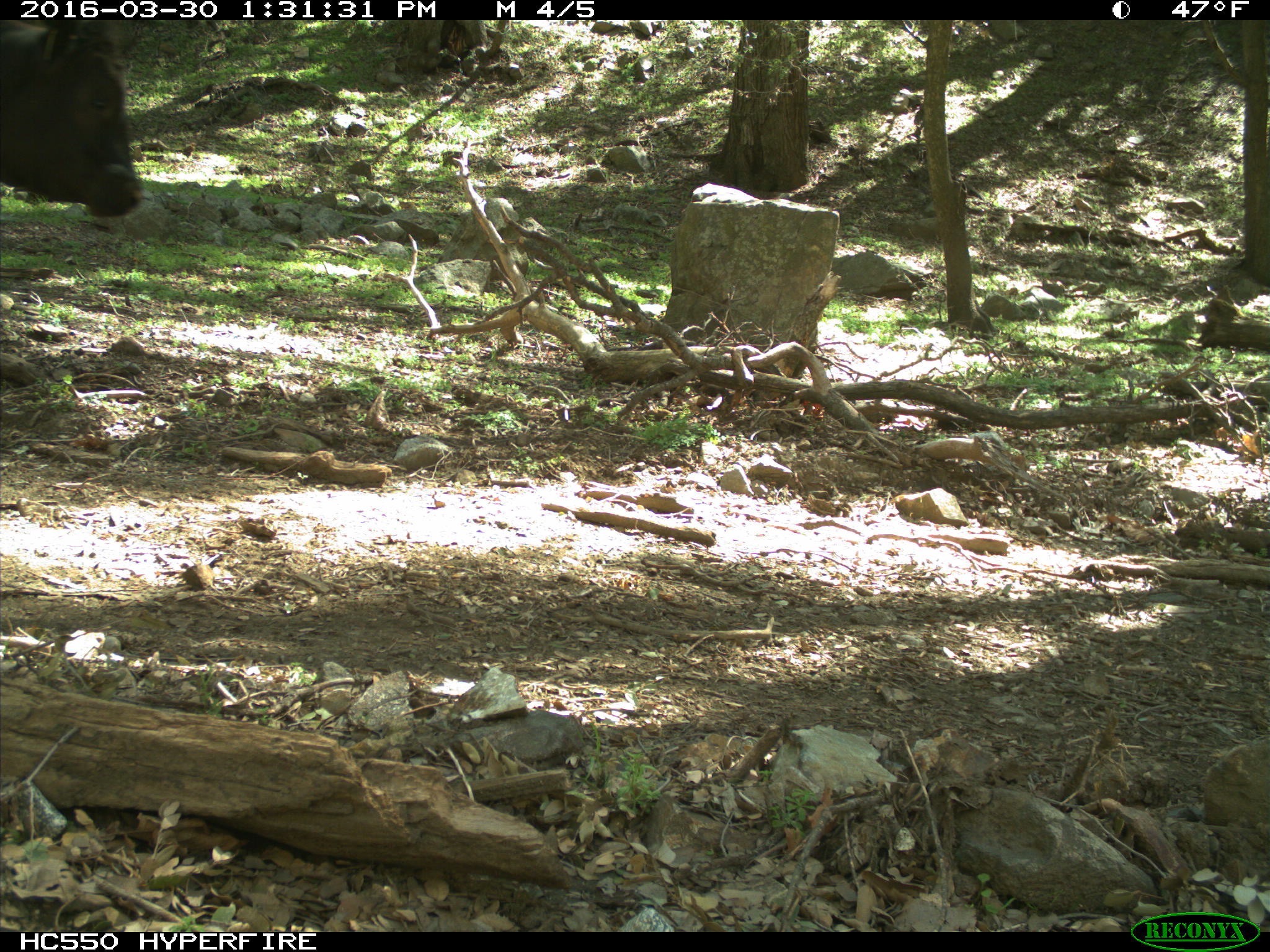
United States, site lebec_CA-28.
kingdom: Animalia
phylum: Chordata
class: Mammalia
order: Artiodactyla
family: Bovidae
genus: Bos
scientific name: Bos taurus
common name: domestic cow